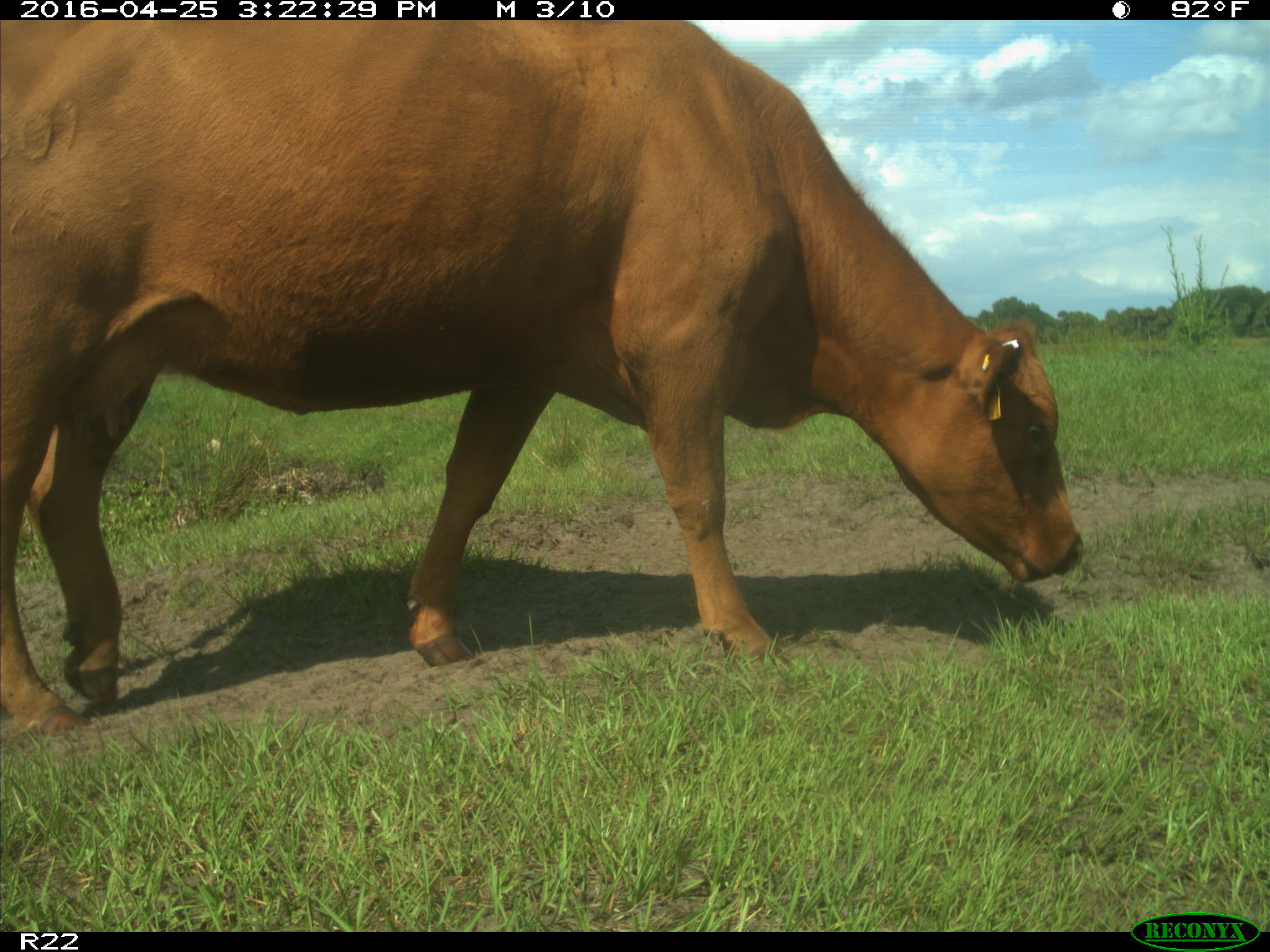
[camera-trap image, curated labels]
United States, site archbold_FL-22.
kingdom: Animalia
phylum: Chordata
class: Mammalia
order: Artiodactyla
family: Bovidae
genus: Bos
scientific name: Bos taurus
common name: domestic cow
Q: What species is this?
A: Bos taurus (domestic cow).